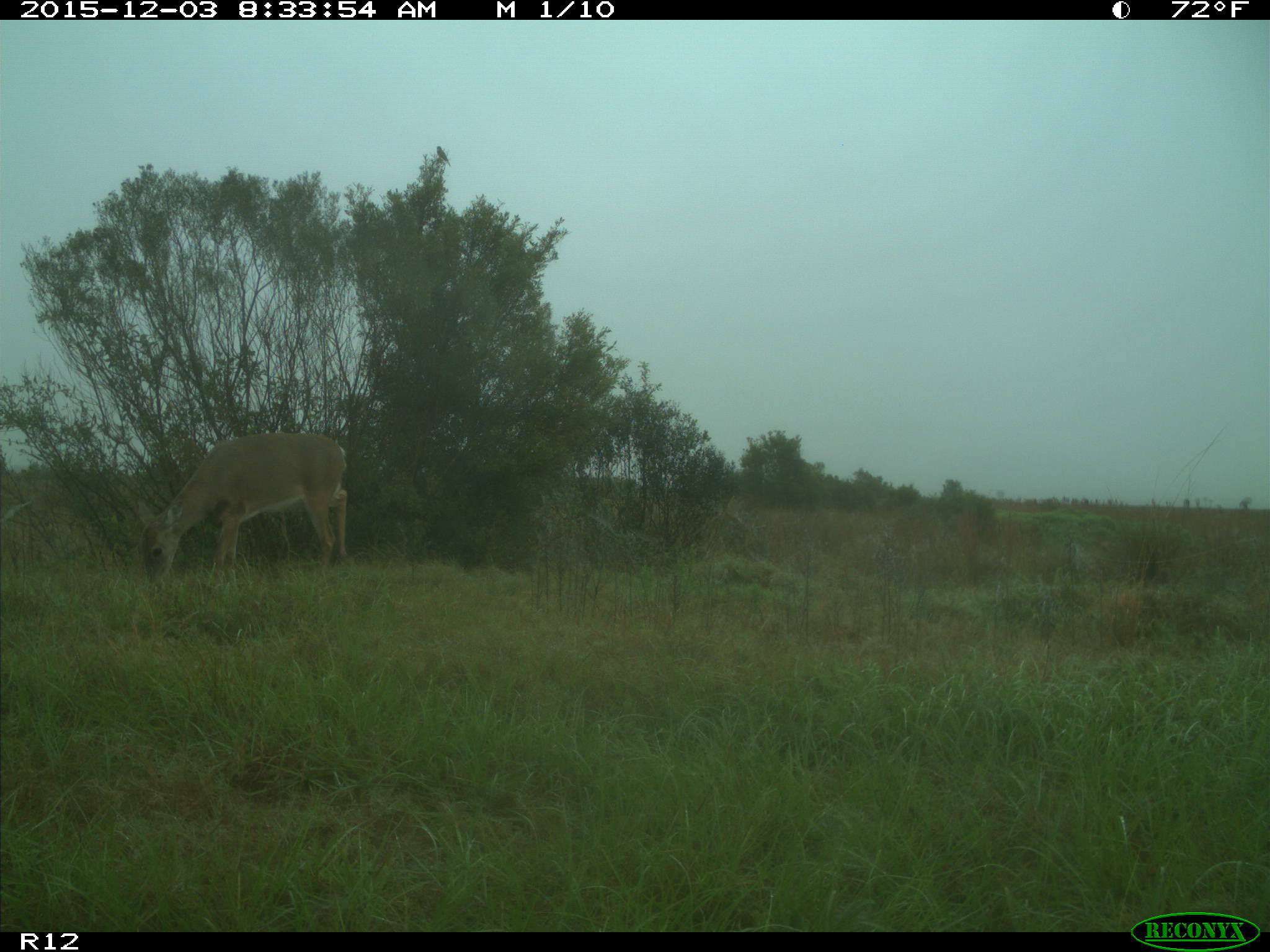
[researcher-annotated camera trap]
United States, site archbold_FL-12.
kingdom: Animalia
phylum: Chordata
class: Mammalia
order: Artiodactyla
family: Cervidae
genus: Odocoileus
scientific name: Odocoileus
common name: deer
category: unidentified deer